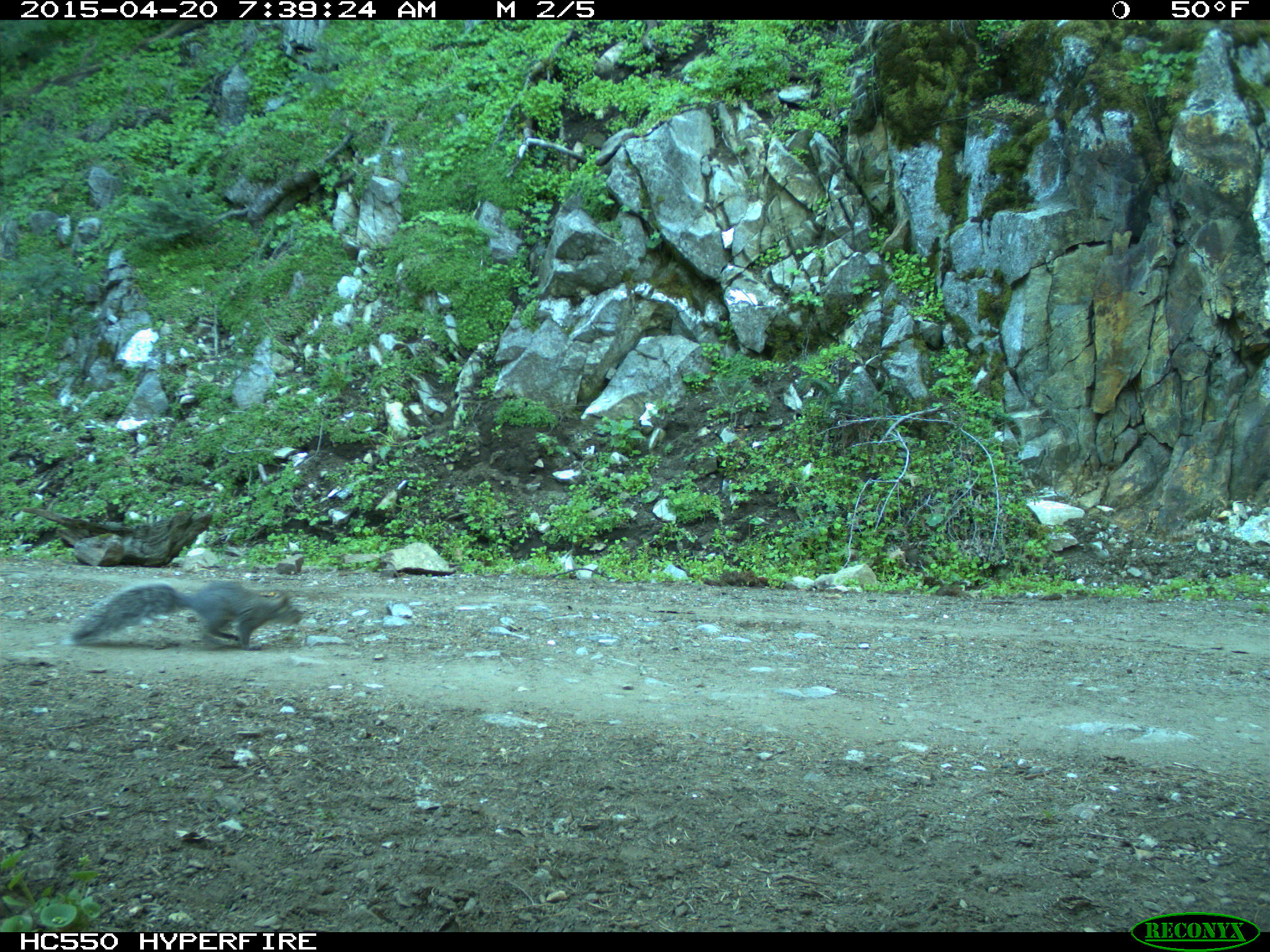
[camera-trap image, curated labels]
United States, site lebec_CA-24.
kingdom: Animalia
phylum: Chordata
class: Mammalia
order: Rodentia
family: Sciuridae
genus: Sciurus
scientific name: Sciurus carolinensis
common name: eastern gray squirrel